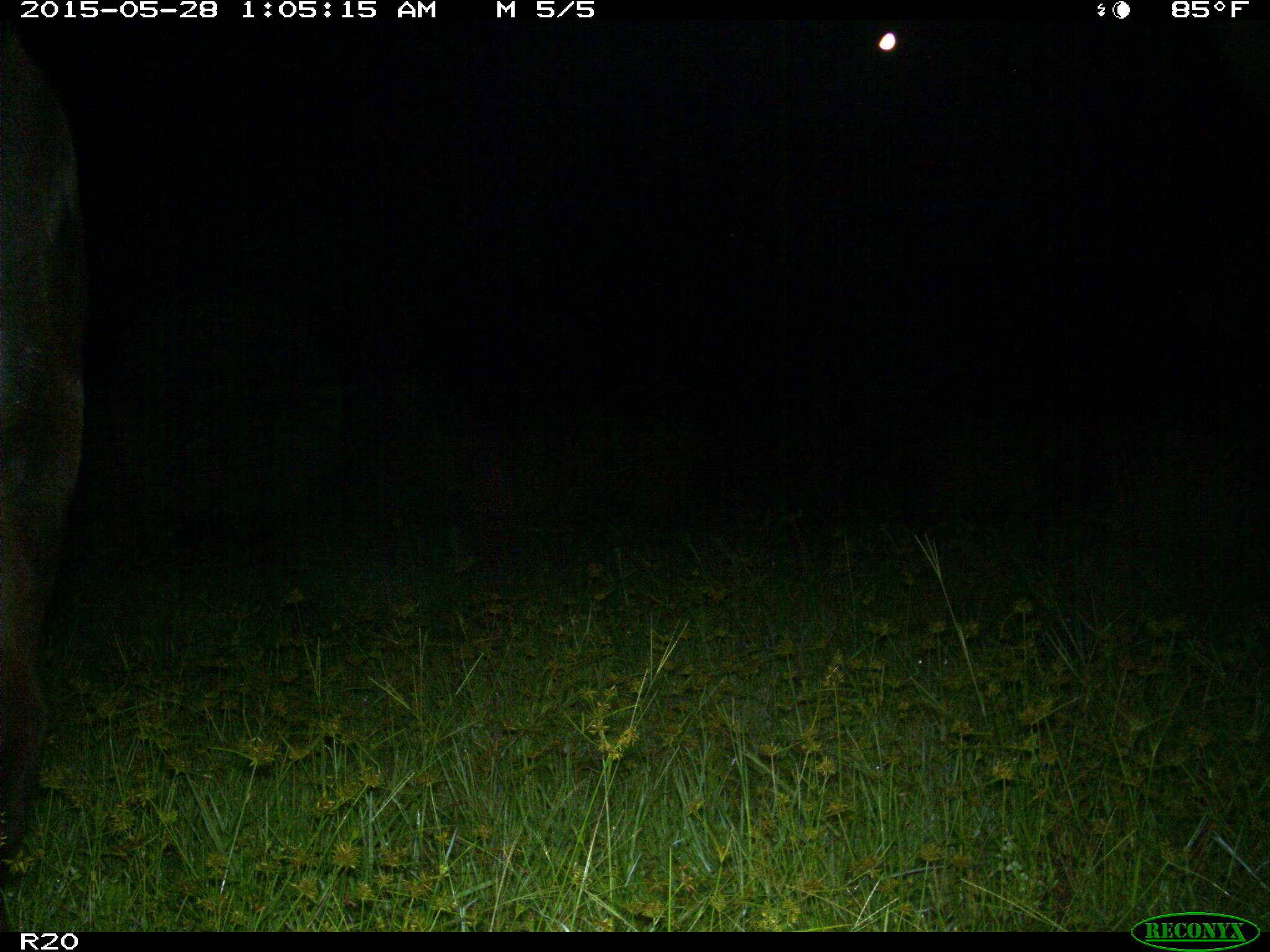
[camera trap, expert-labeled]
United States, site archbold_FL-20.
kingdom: Animalia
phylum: Chordata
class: Mammalia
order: Artiodactyla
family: Bovidae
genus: Bos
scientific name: Bos taurus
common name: domestic cow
Bos taurus (domestic cow).